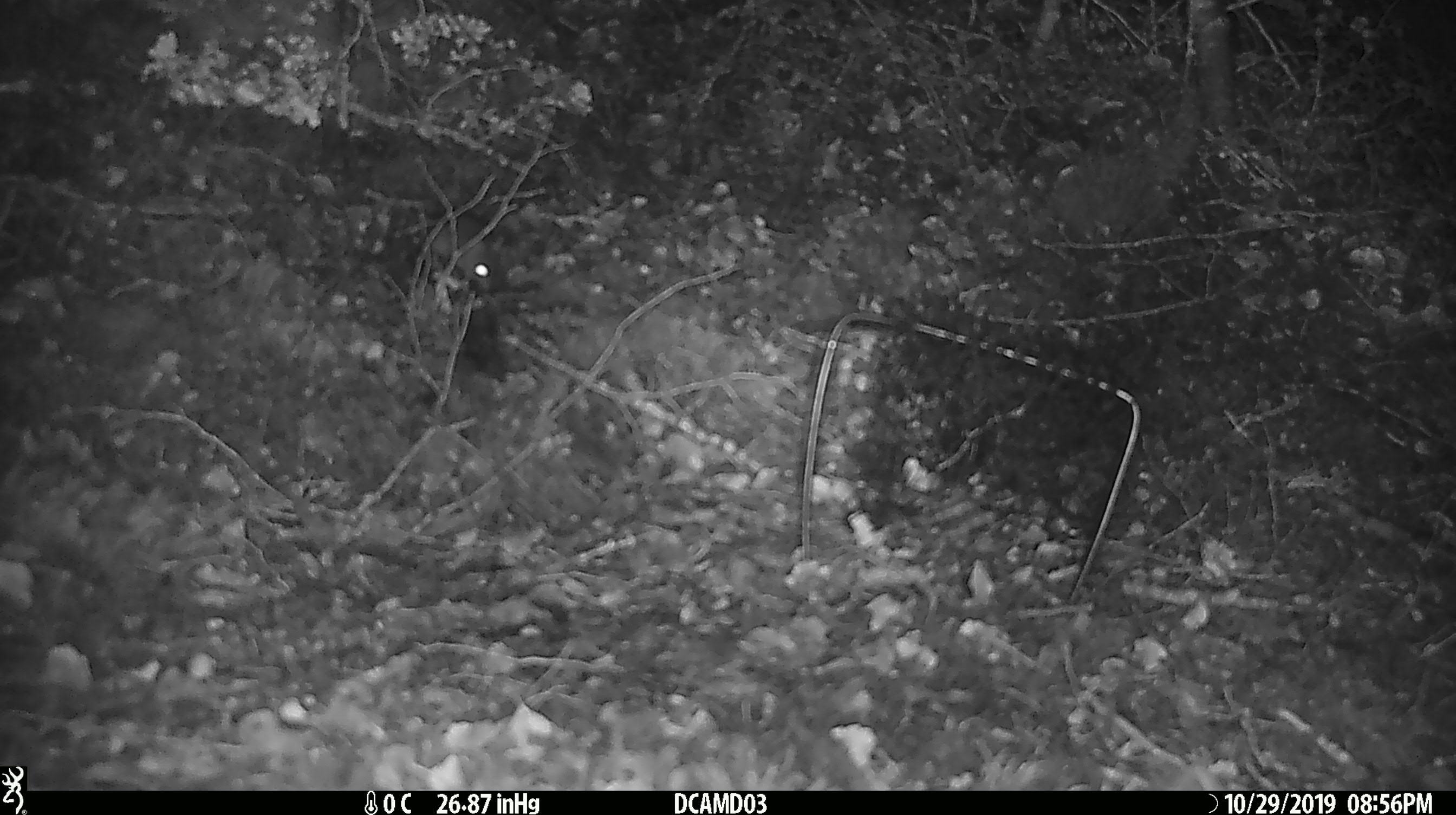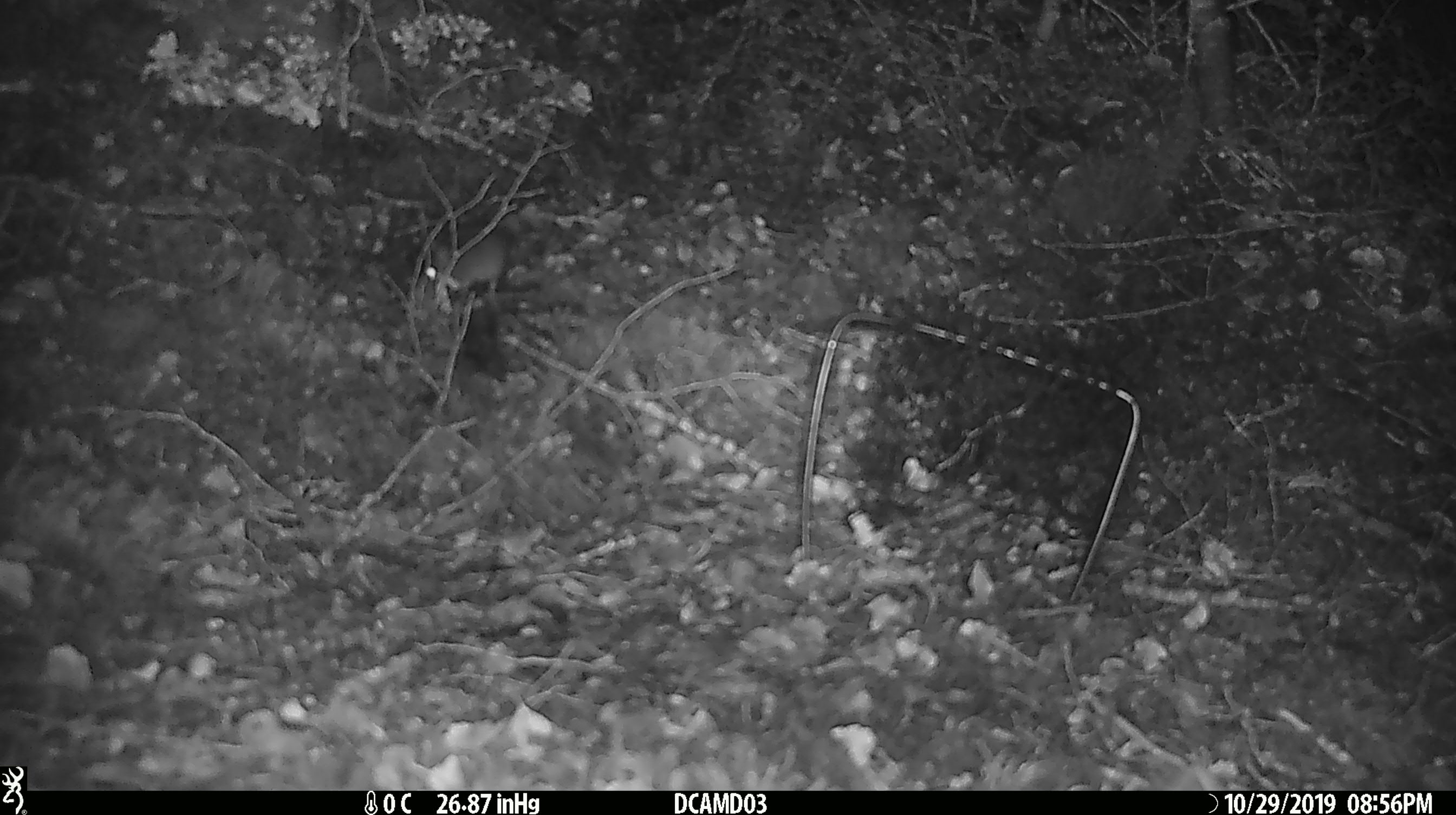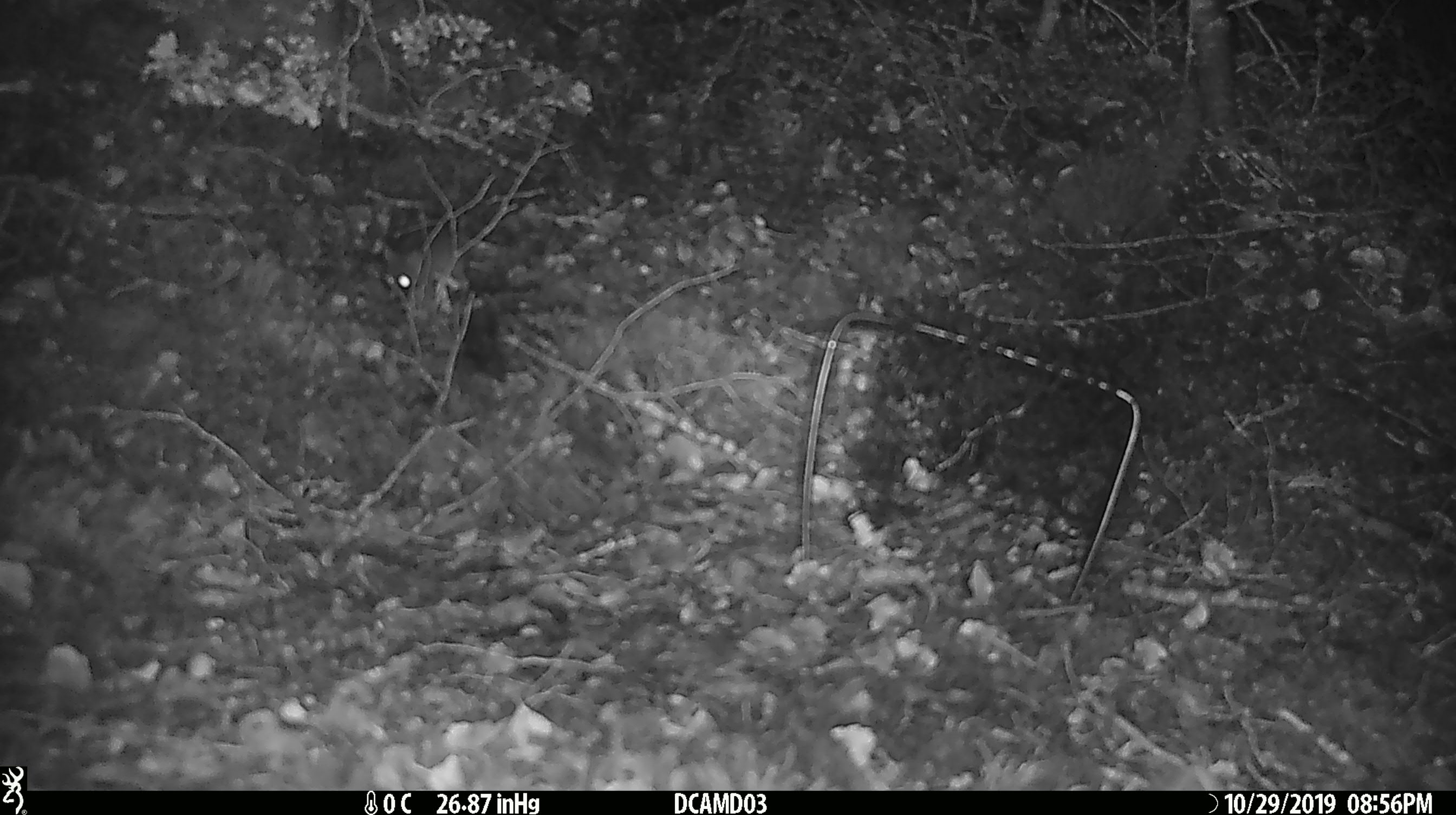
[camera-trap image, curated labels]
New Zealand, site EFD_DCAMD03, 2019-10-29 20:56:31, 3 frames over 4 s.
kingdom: Animalia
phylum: Chordata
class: Mammalia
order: Rodentia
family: Muridae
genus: Mus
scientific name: Mus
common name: mouse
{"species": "mouse (Mus)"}